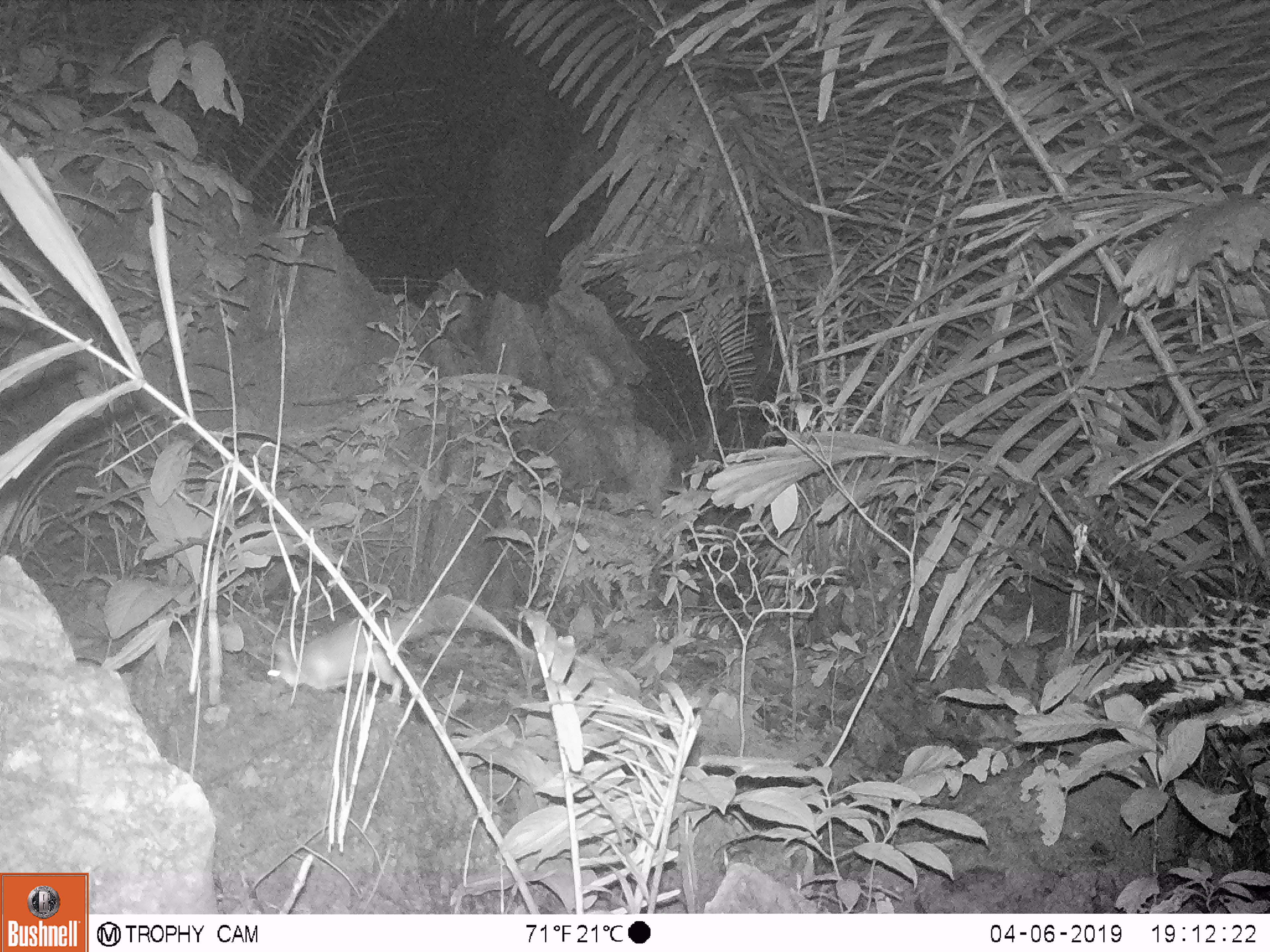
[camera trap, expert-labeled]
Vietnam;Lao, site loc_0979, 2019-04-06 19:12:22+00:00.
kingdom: Animalia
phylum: Chordata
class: Mammalia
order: Rodentia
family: Muridae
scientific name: Muridae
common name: old-world mice and rats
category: unidentified murid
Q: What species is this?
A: Unidentified murid (old-world mice and rats) (Muridae).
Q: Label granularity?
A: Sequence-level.